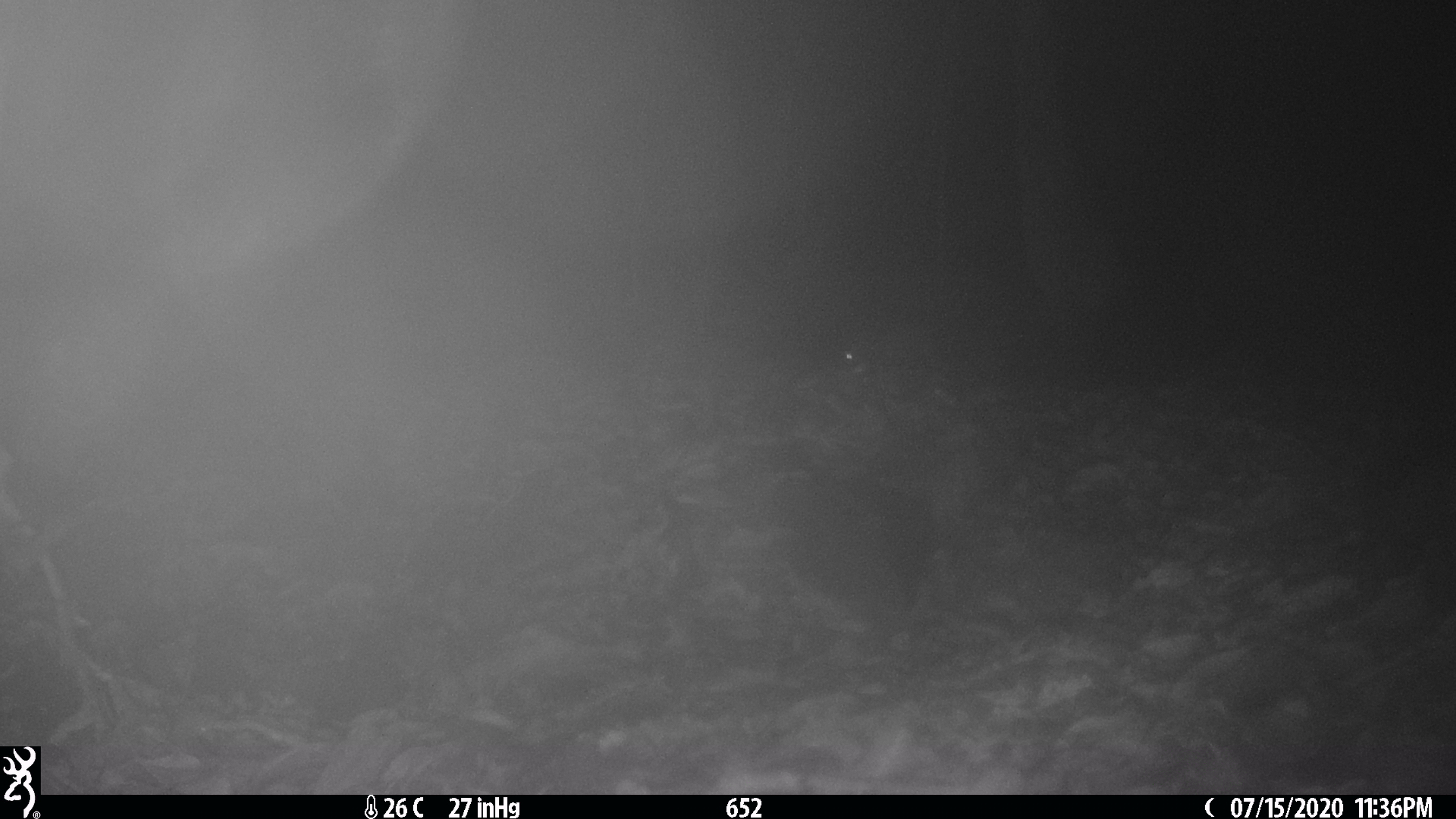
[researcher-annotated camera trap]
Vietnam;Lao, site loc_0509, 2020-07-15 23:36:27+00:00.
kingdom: Animalia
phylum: Chordata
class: Mammalia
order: Rodentia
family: Hystricidae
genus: Atherurus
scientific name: Atherurus macrourus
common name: asiatic brush-tailed porcupine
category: asiatic brush tailed porcupine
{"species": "asiatic brush tailed porcupine (asiatic brush-tailed porcupine) (Atherurus macrourus)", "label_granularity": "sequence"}